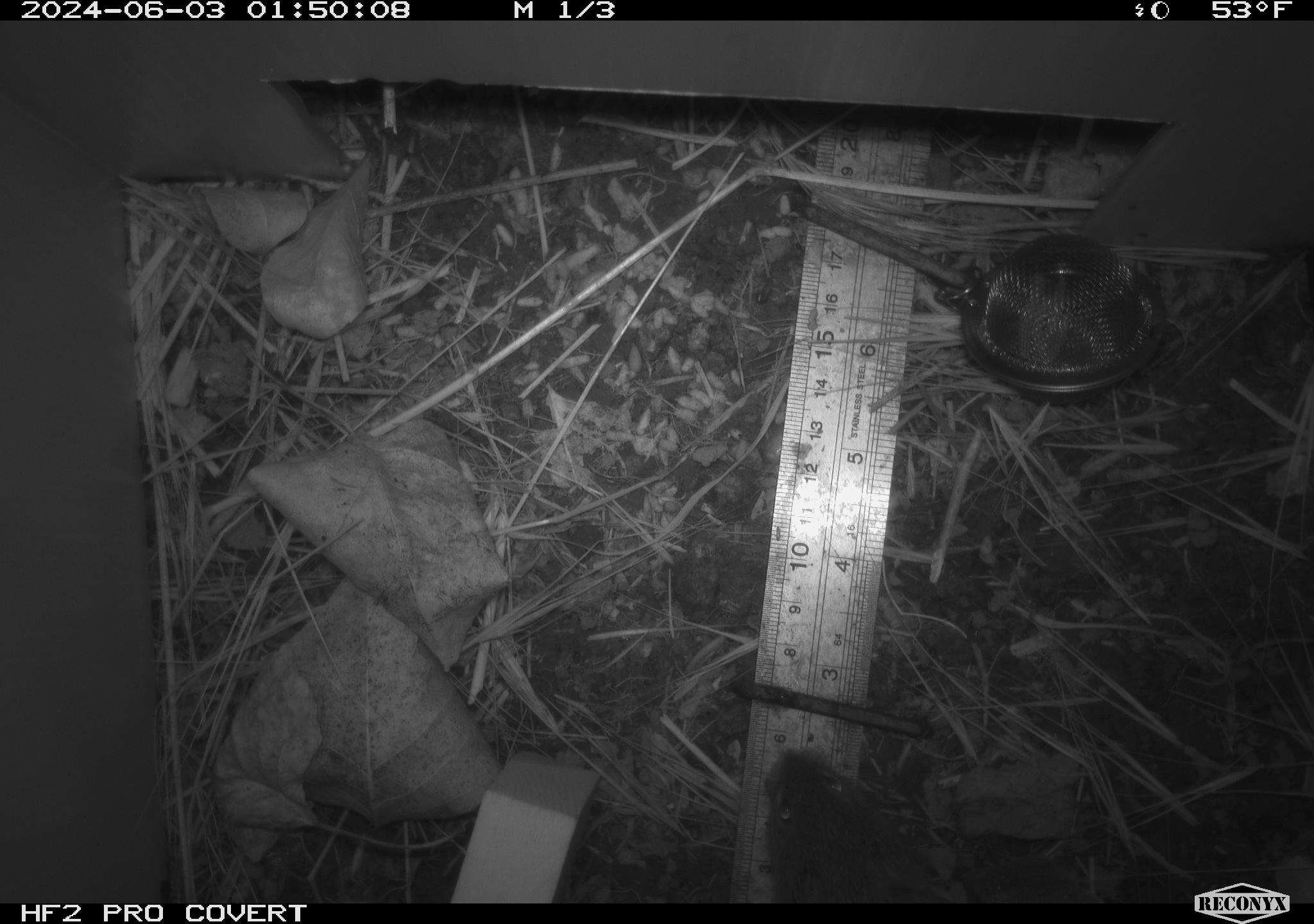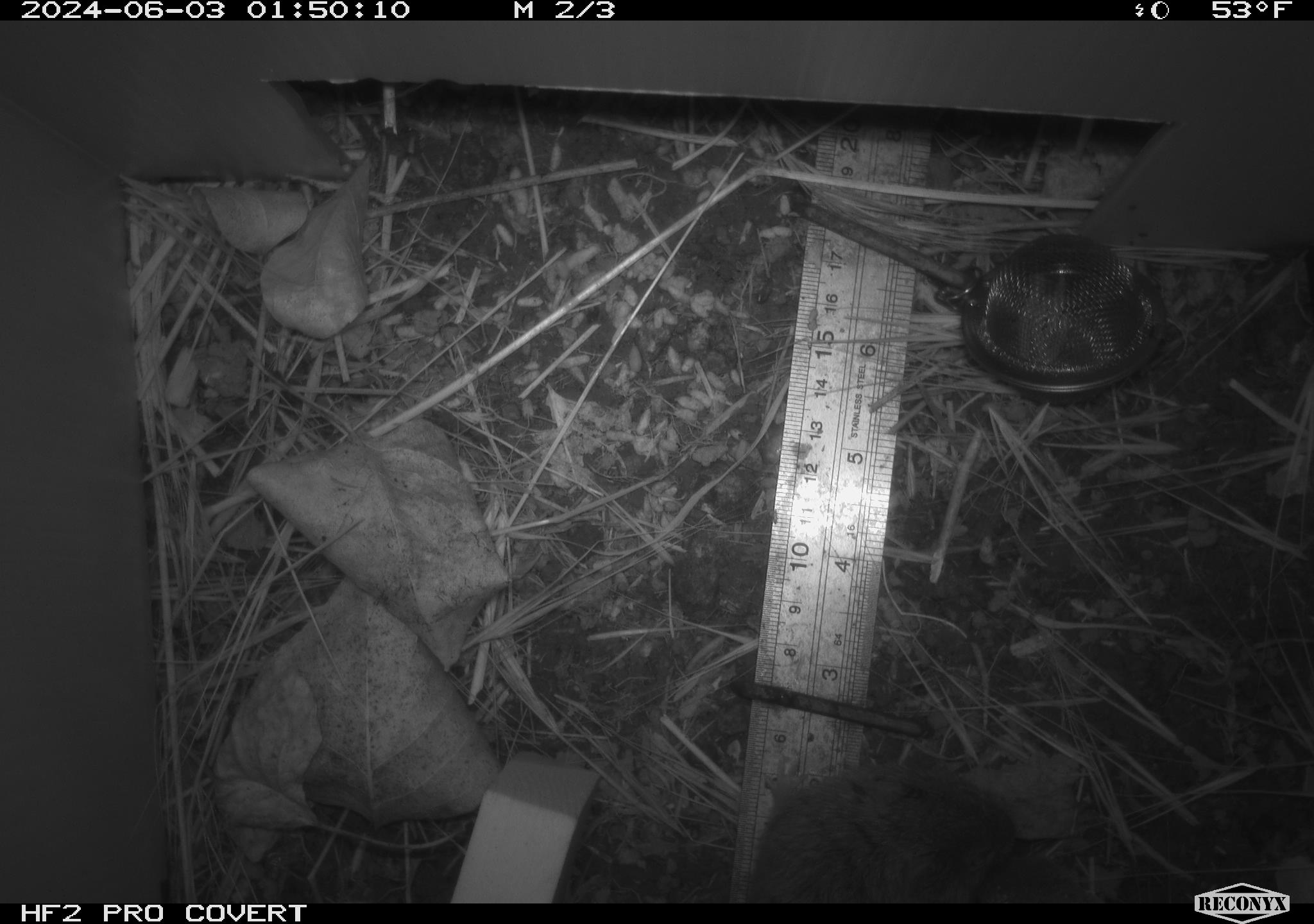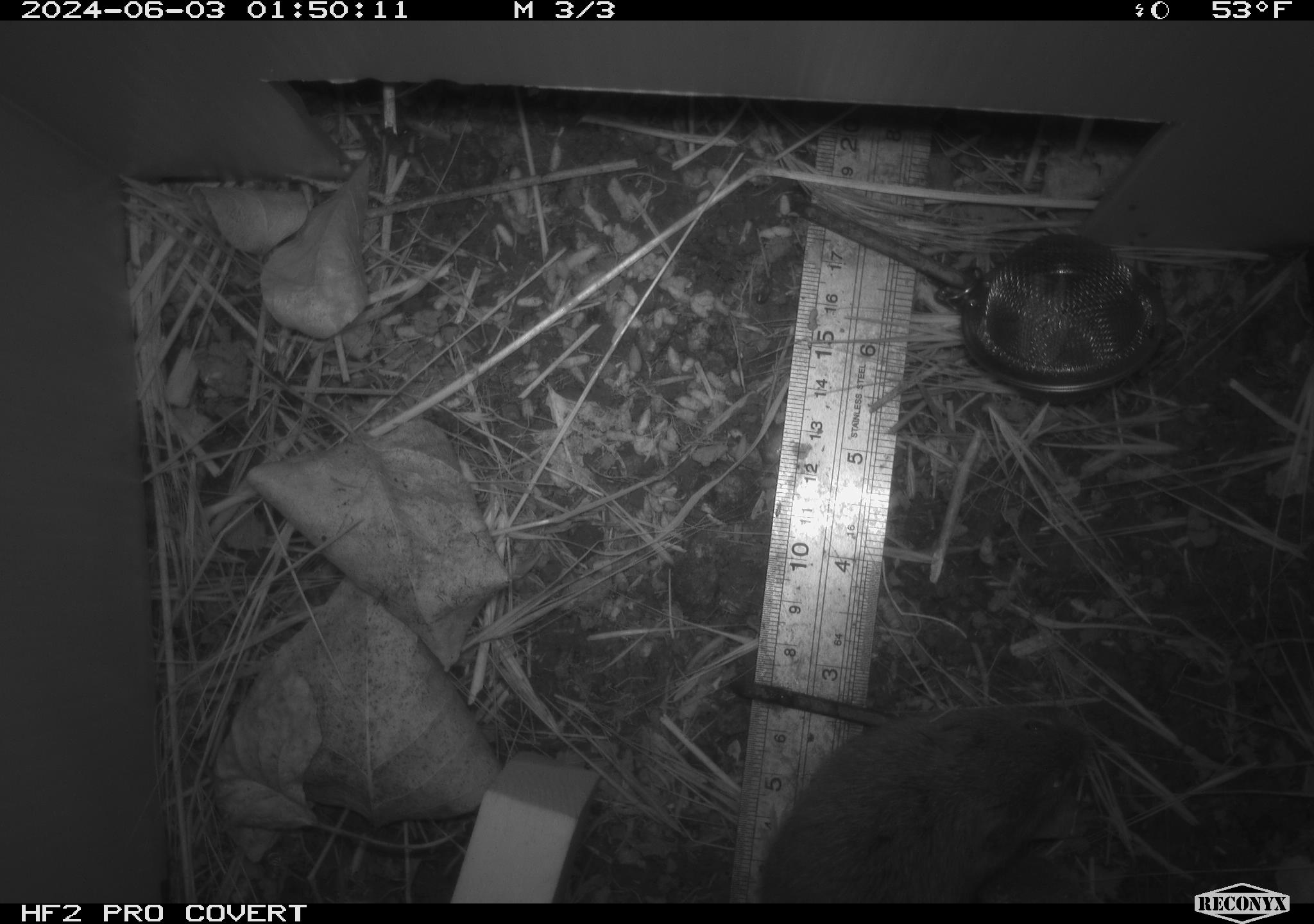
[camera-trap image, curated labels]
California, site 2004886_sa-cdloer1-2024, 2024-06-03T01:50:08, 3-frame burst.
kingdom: Animalia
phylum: Chordata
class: Mammalia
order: Rodentia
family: Cricetidae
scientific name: Arvicolinae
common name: voles, lemmings, and muskrats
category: arvicolinae subfamily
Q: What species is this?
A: Arvicolinae subfamily (voles, lemmings, and muskrats) (Arvicolinae).